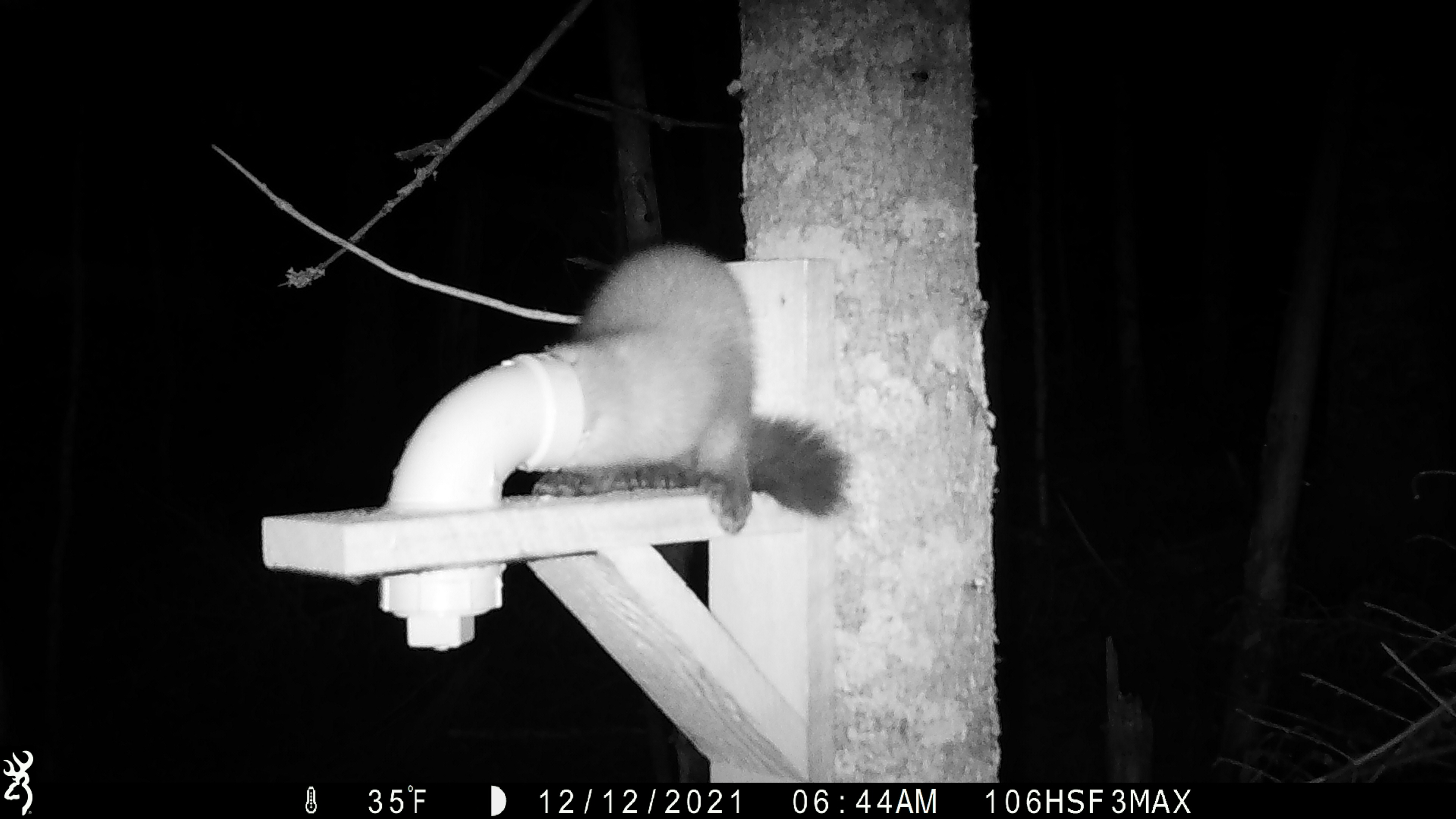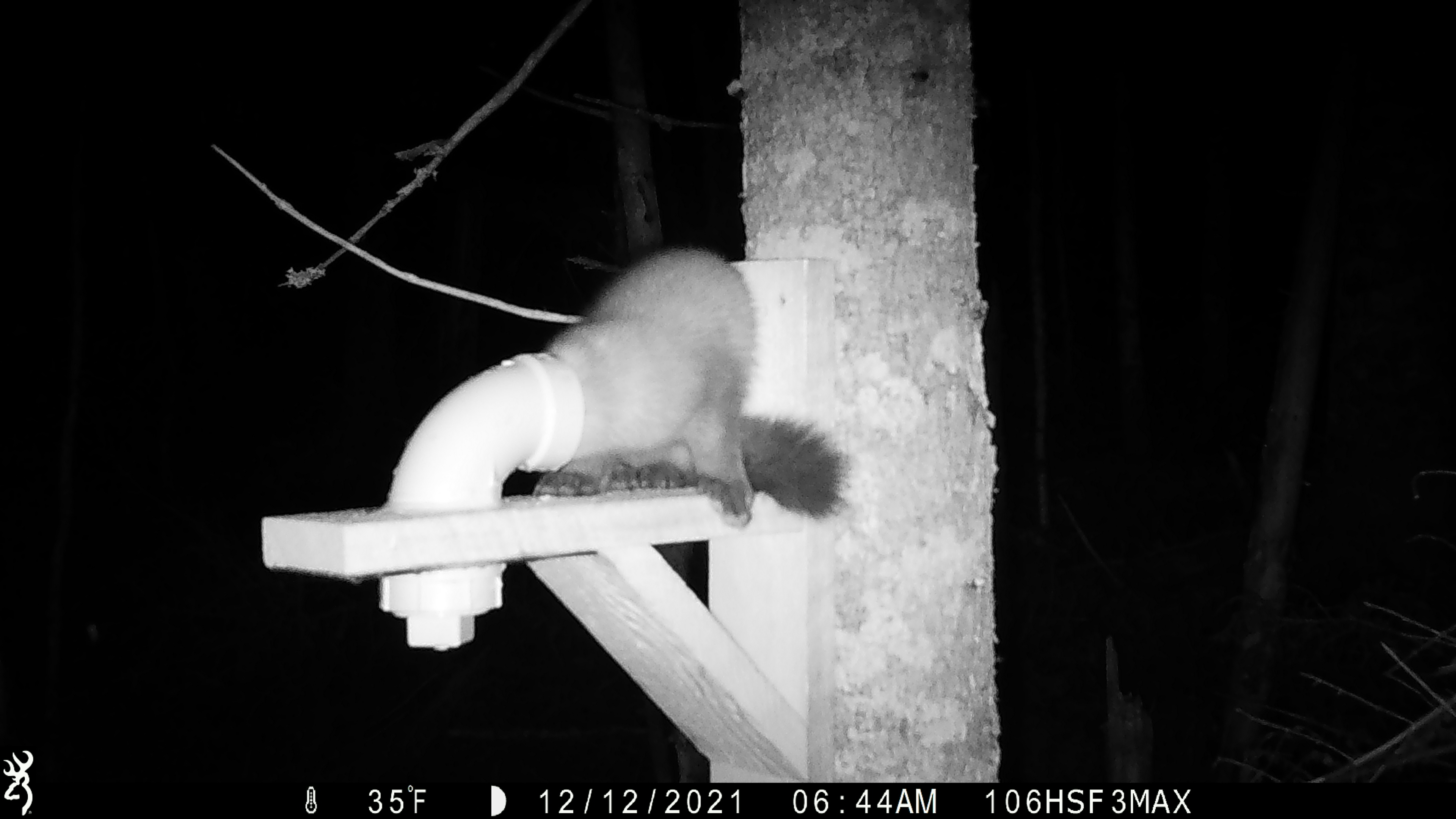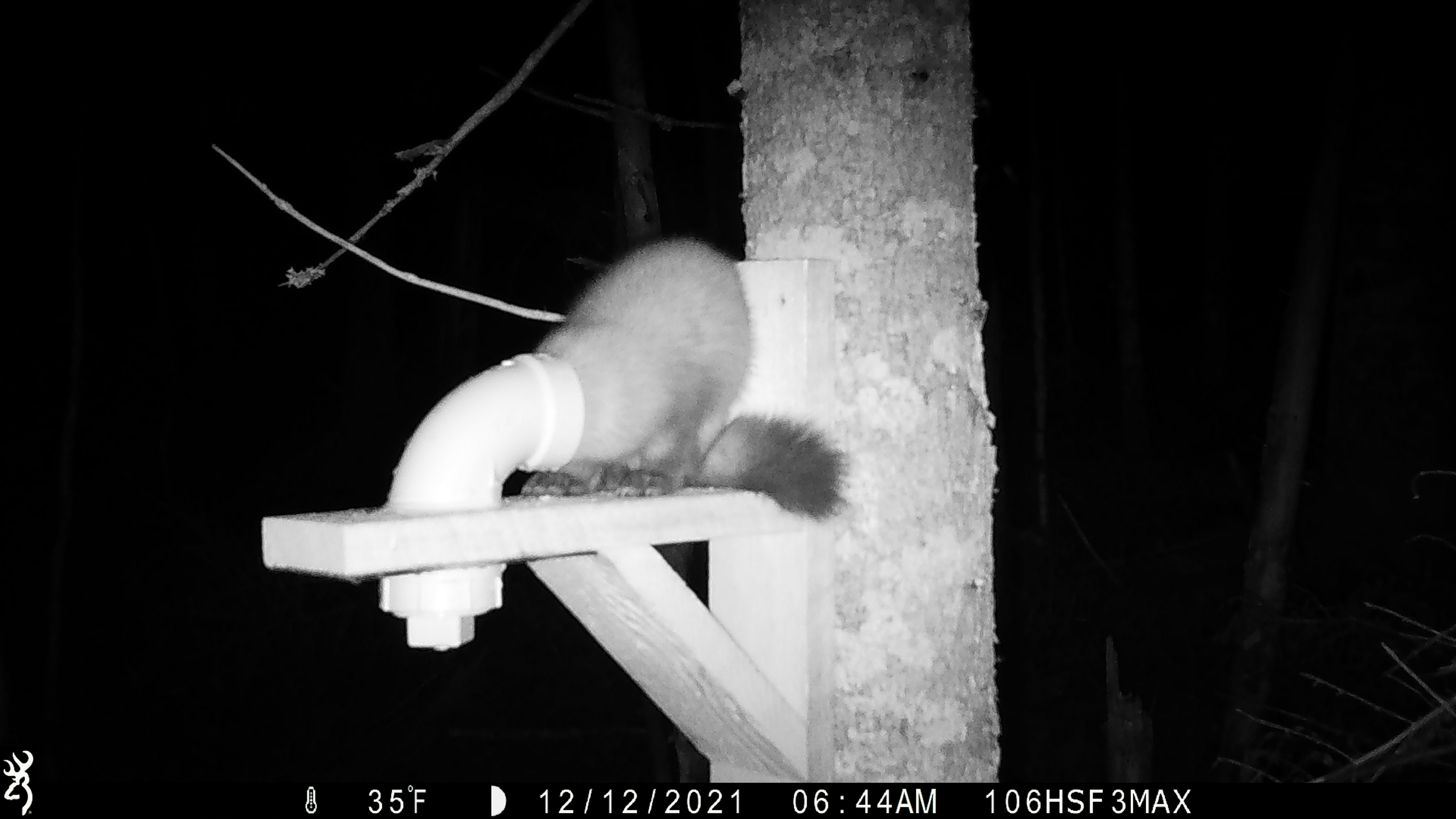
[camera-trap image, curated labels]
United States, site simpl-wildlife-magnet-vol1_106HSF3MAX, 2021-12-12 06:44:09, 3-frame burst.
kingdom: Animalia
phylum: Chordata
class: Mammalia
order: Carnivora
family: Mustelidae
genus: Martes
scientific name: Martes americana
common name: american marten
American marten (Martes americana).